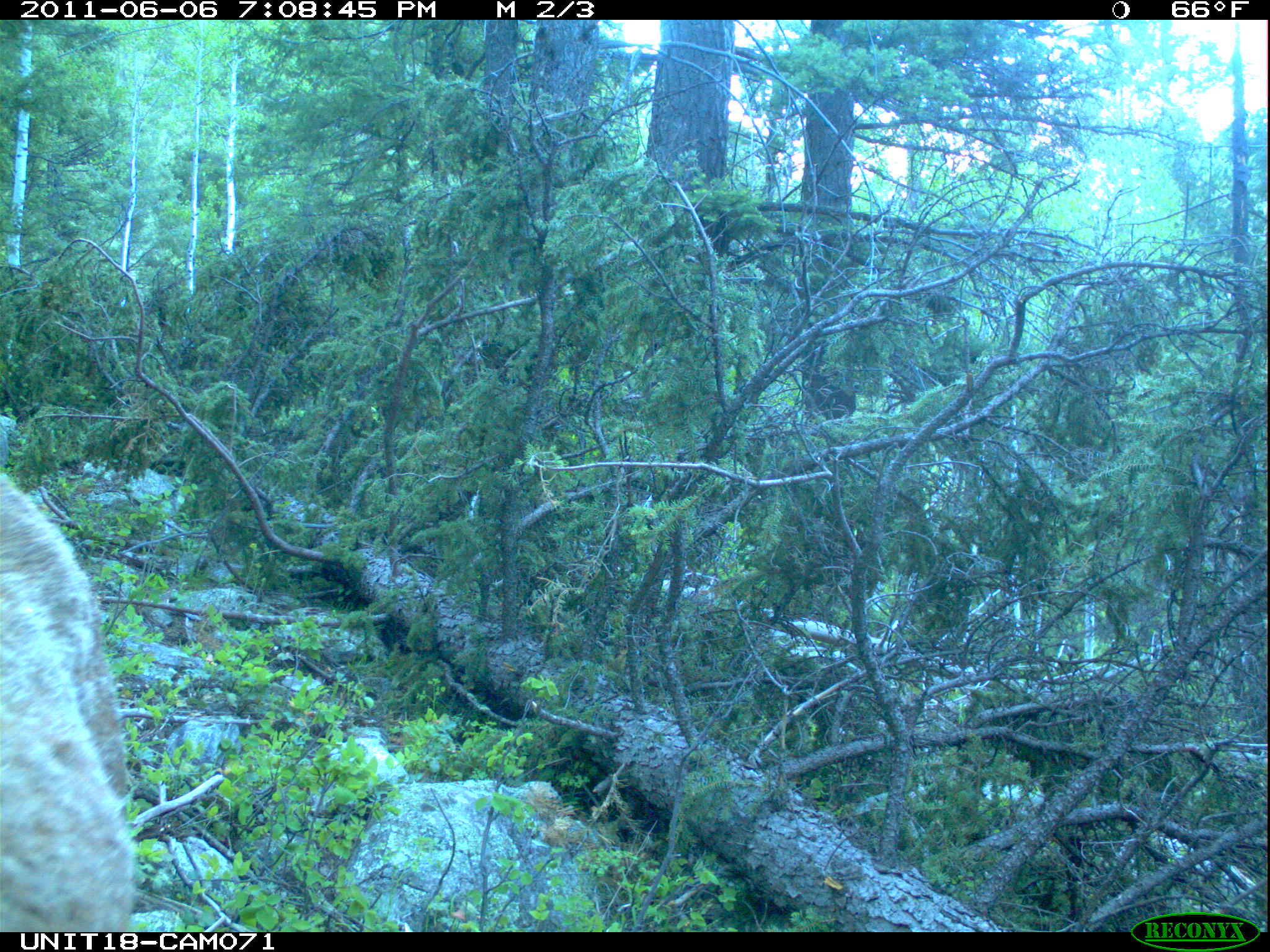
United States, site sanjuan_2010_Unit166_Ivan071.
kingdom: Animalia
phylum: Chordata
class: Mammalia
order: Artiodactyla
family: Cervidae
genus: Cervus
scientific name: Cervus elaphus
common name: red deer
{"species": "Cervus elaphus (red deer)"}